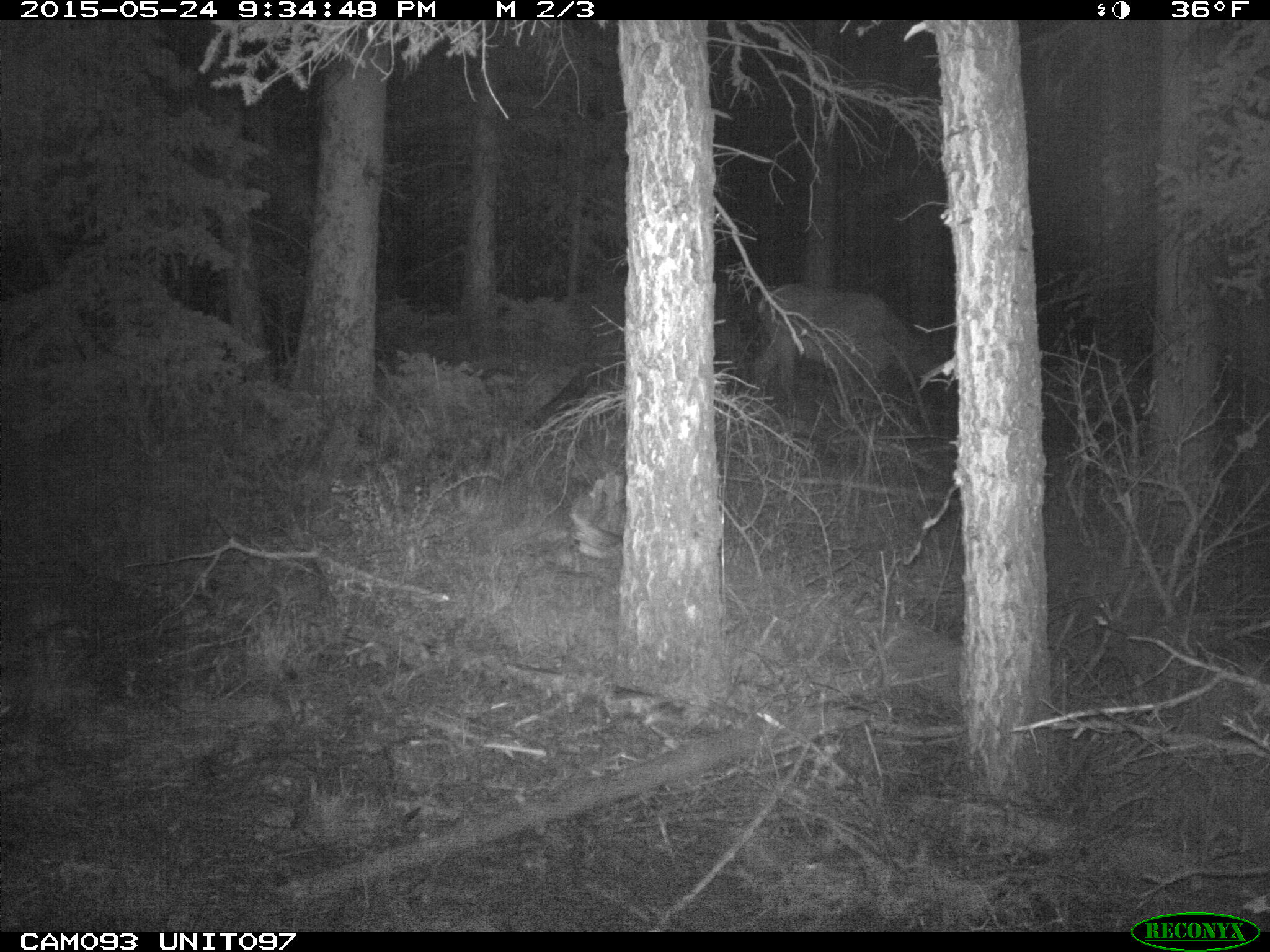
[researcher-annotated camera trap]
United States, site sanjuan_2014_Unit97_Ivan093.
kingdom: Animalia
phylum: Chordata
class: Mammalia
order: Artiodactyla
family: Cervidae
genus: Cervus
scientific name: Cervus elaphus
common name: red deer